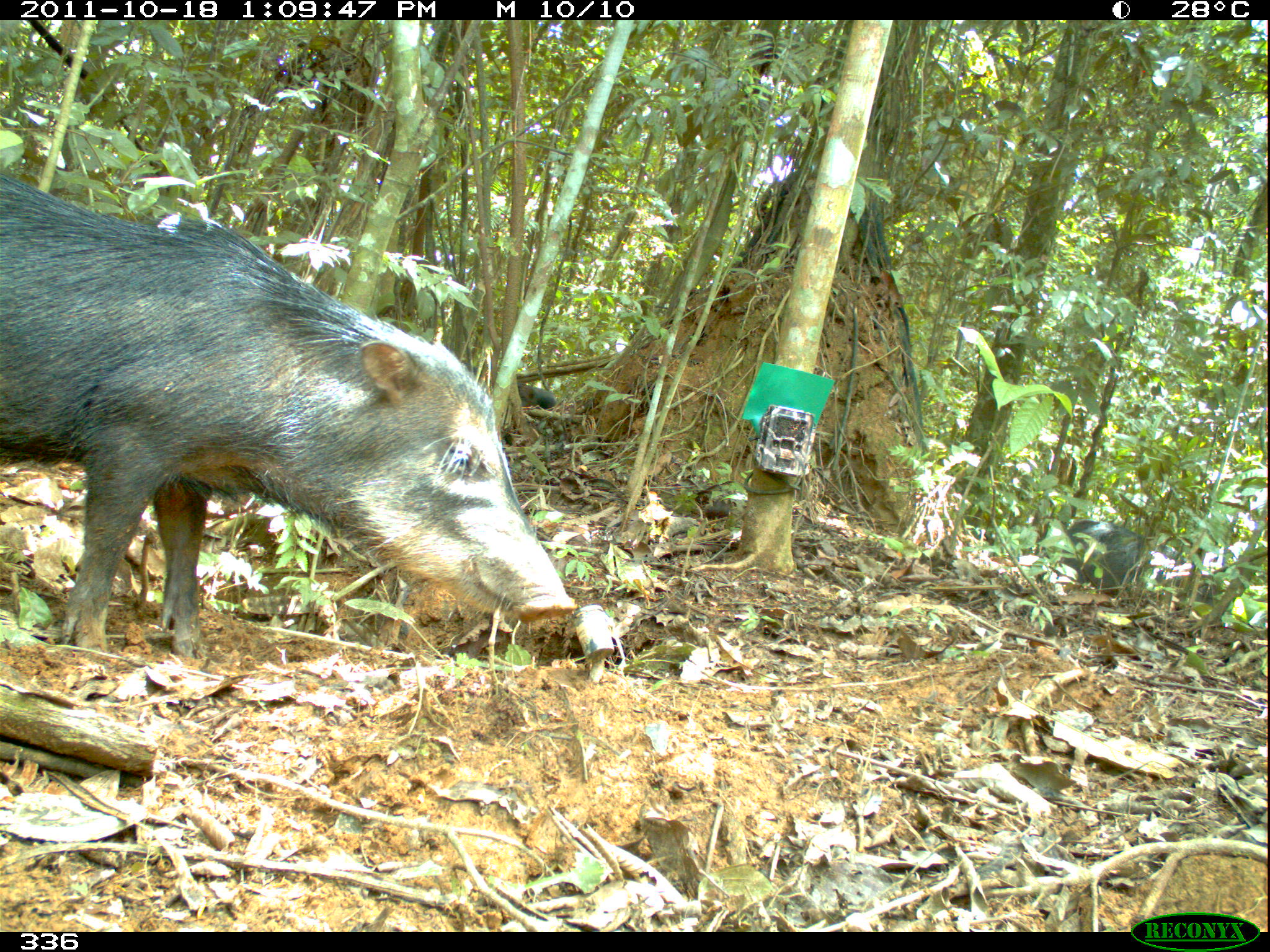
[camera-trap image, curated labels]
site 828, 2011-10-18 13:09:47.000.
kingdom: Animalia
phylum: Chordata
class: Mammalia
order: Artiodactyla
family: Tayassuidae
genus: Tayassu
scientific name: Tayassu pecari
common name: white-lipped peccary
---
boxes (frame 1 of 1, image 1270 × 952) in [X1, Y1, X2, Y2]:
tayassu pecari: [0, 177, 581, 656]; [1067, 520, 1202, 593]; [514, 380, 556, 409]